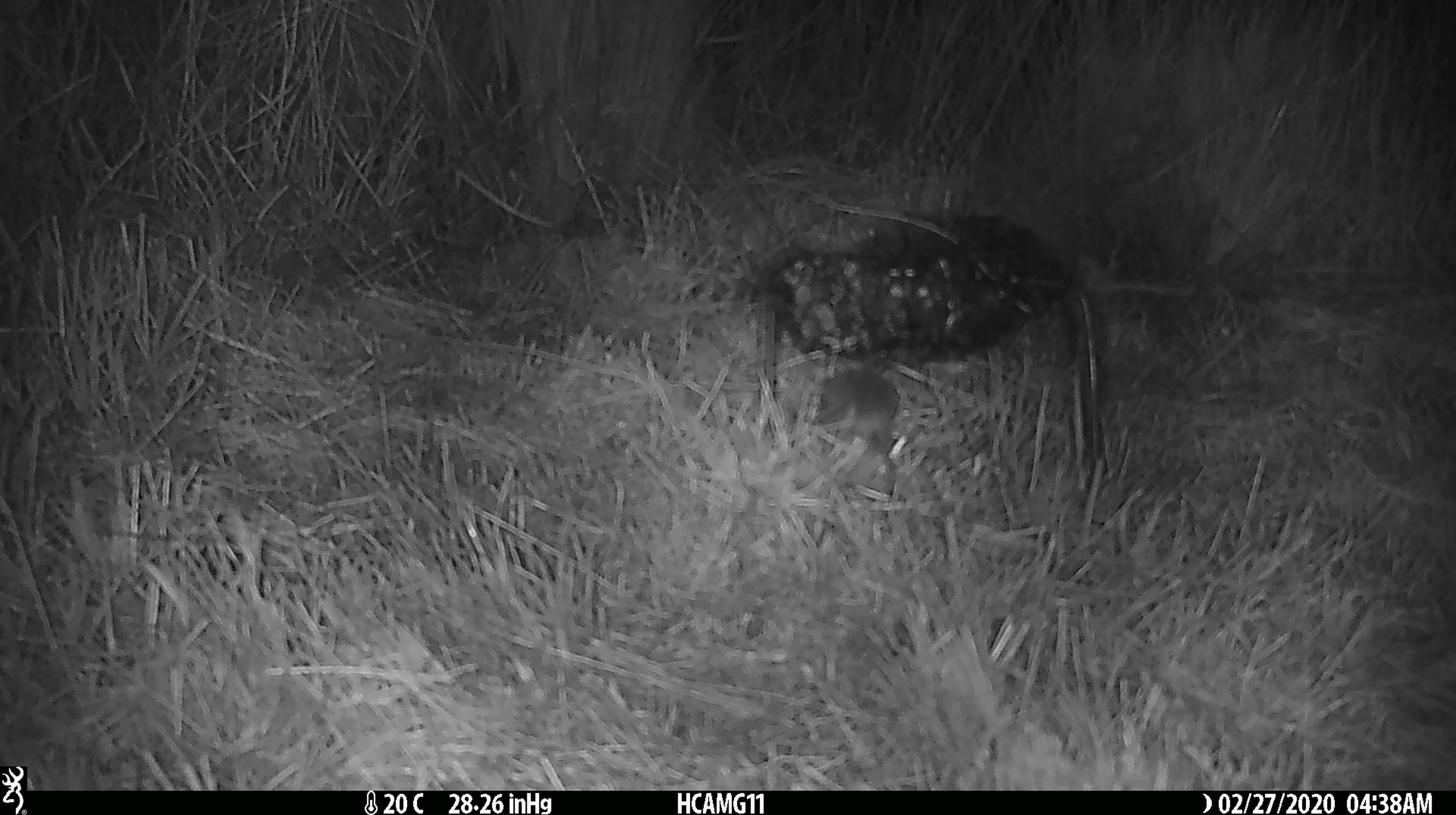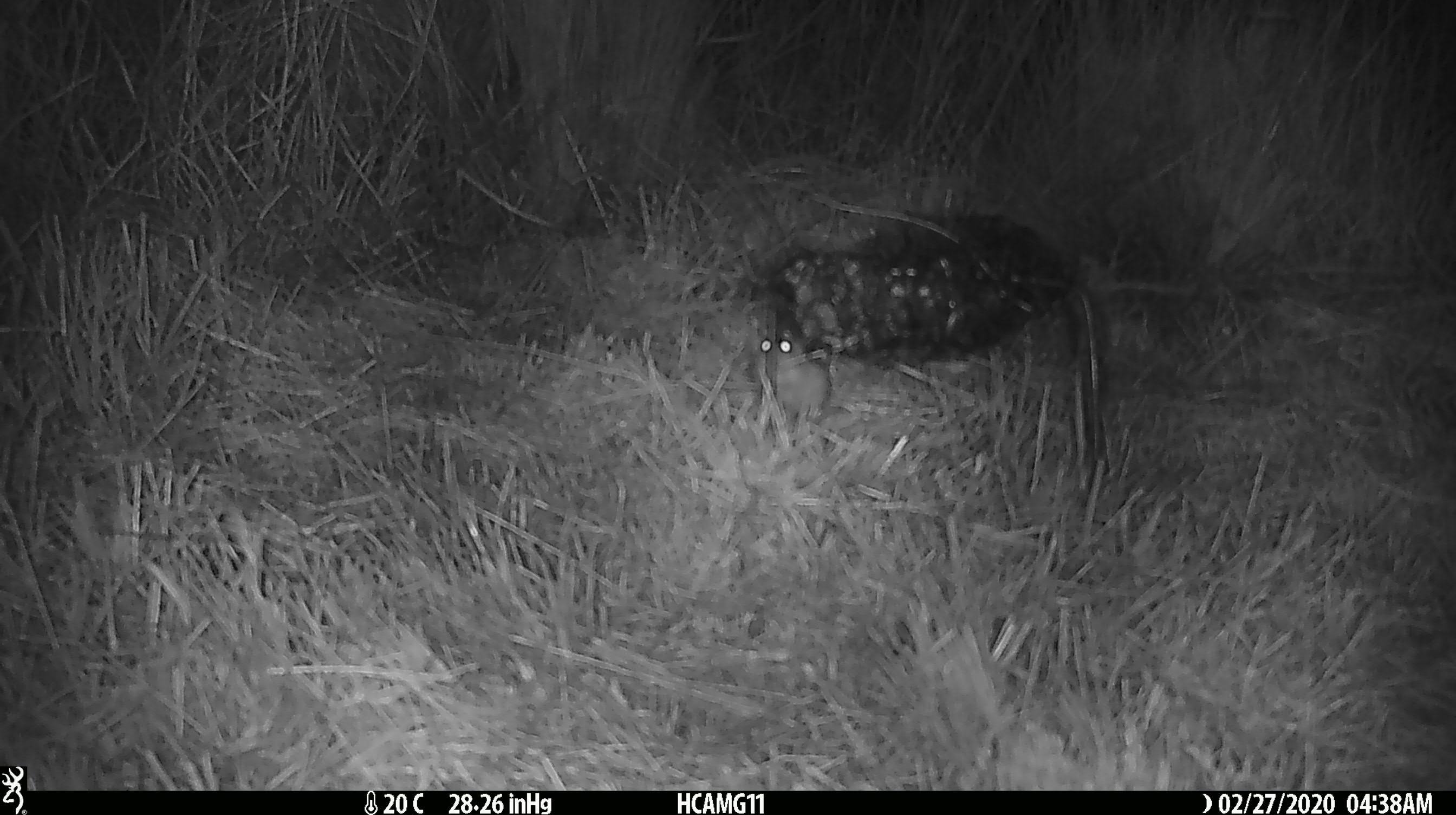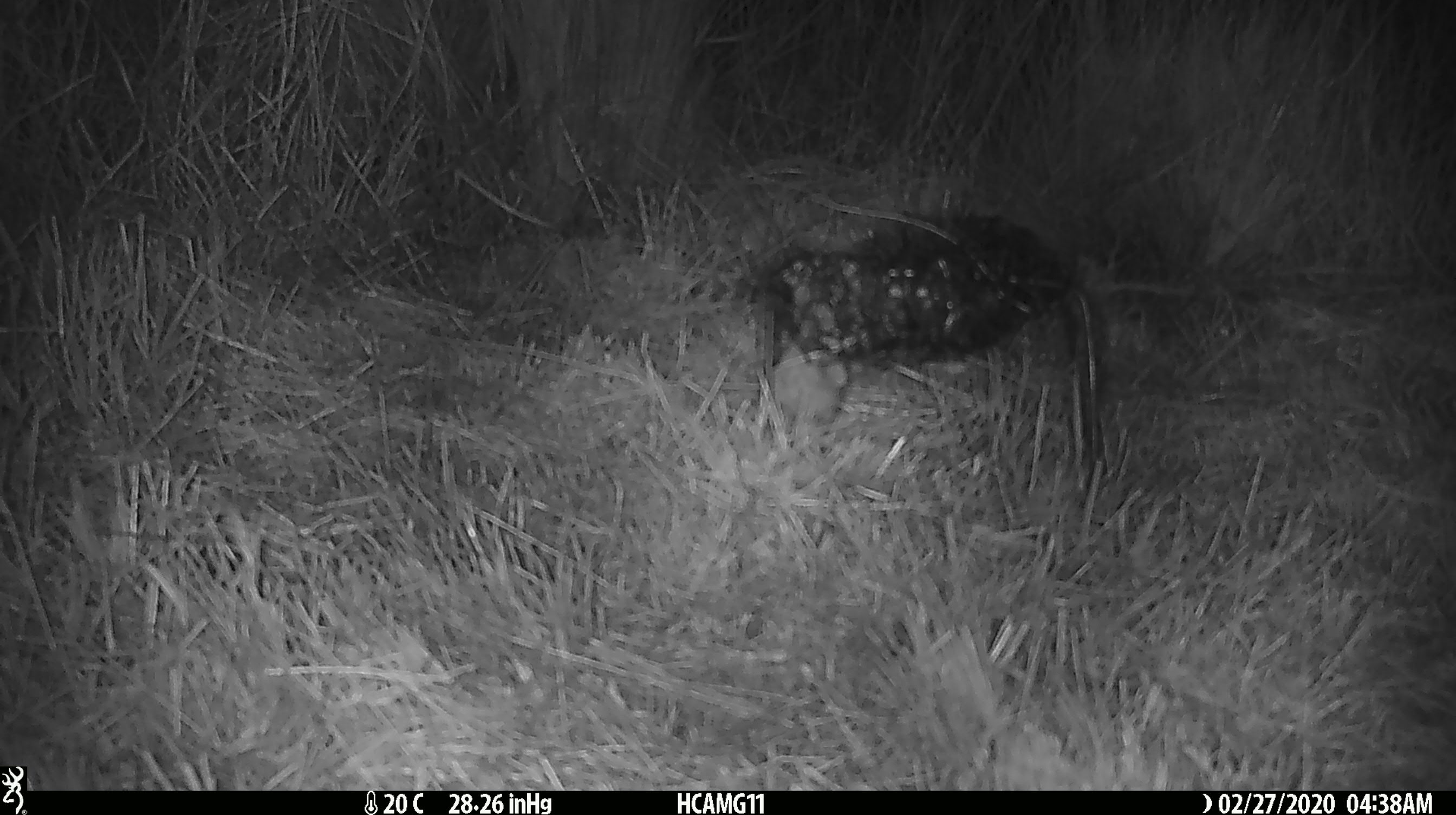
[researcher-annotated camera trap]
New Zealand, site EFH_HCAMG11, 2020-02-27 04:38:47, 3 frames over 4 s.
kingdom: Animalia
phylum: Chordata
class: Mammalia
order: Rodentia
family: Muridae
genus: Mus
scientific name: Mus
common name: mouse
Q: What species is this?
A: Mouse (Mus).